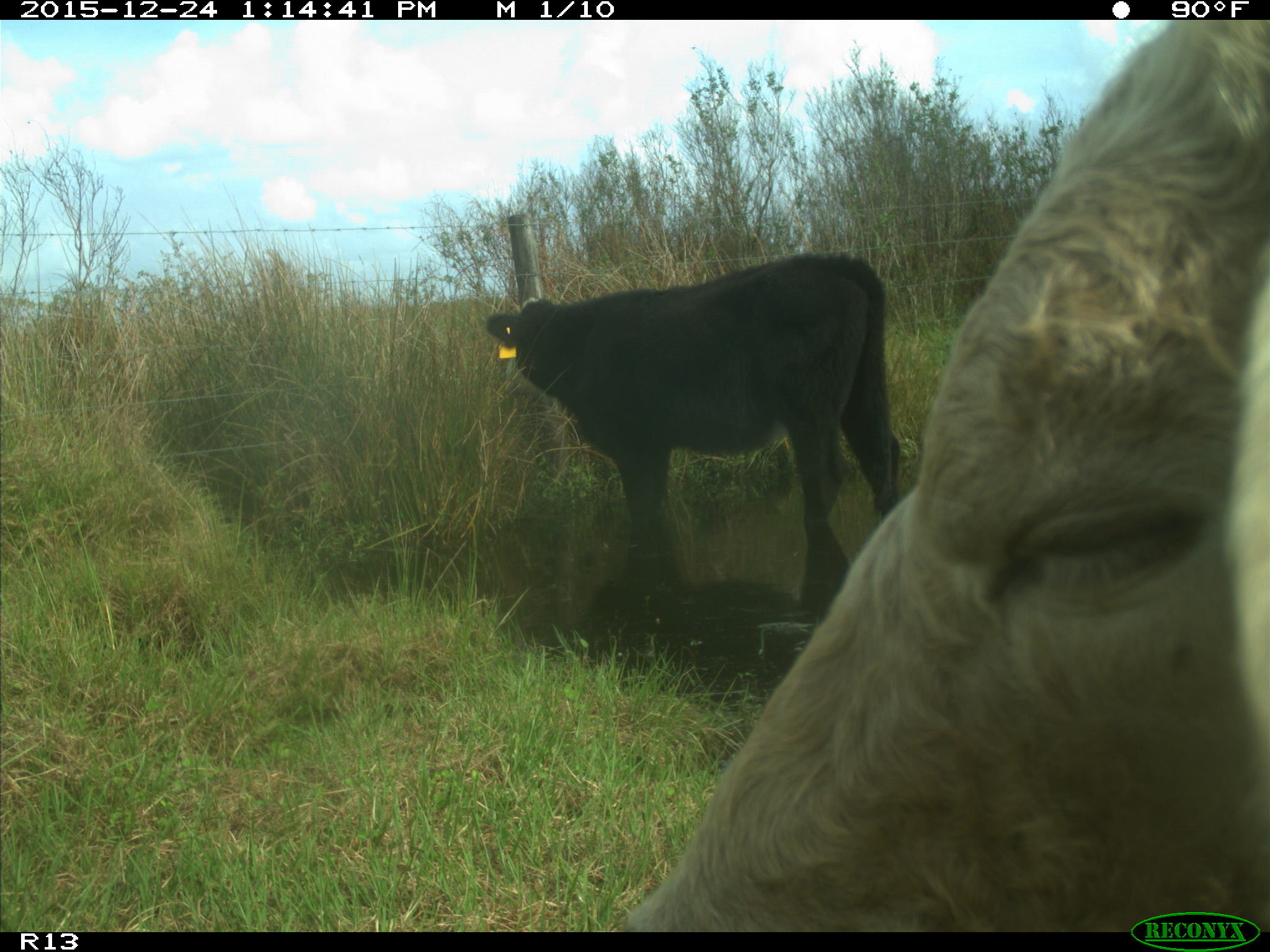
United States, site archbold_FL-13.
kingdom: Animalia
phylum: Chordata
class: Mammalia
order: Artiodactyla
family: Bovidae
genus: Bos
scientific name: Bos taurus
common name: domestic cow